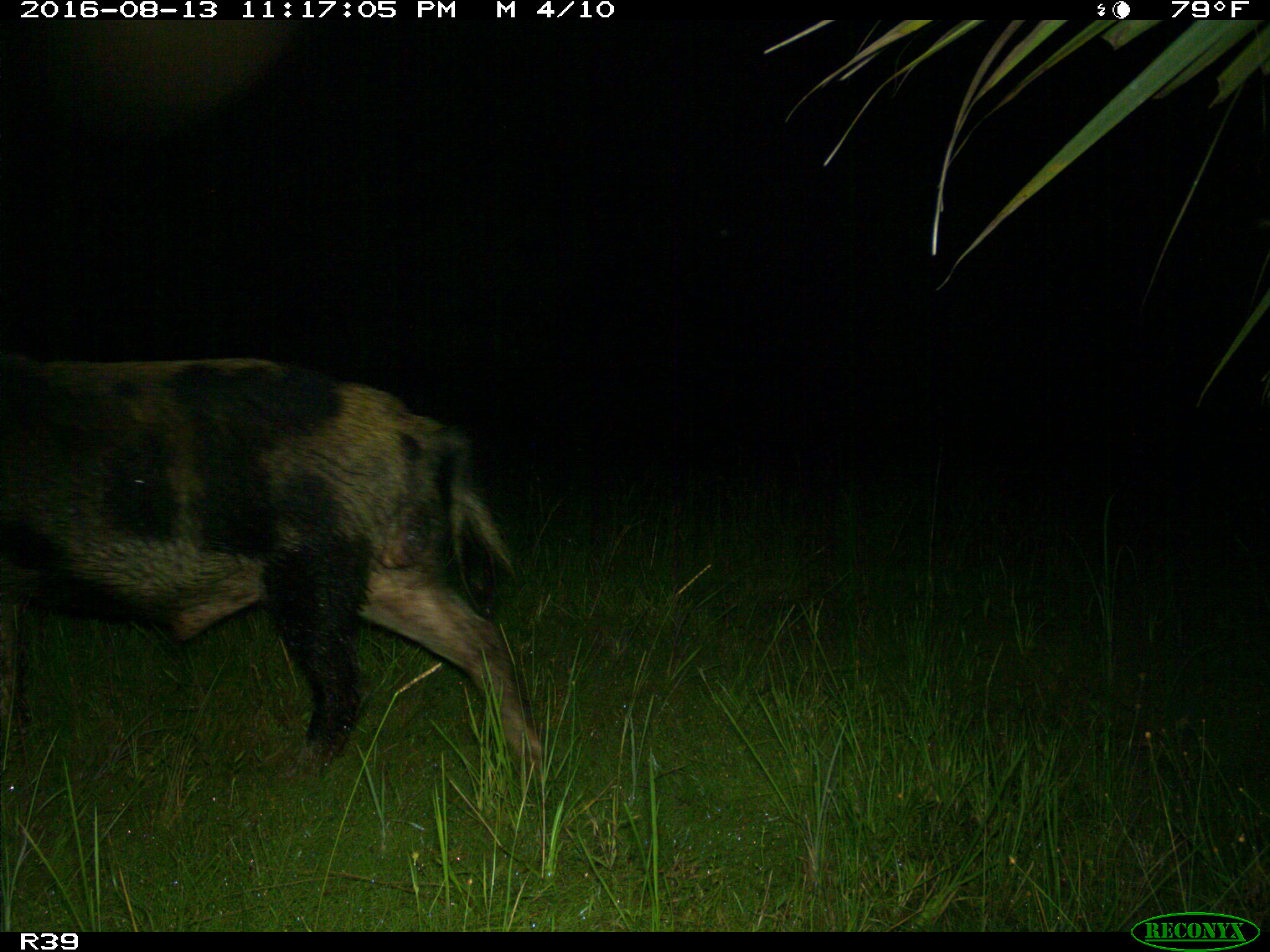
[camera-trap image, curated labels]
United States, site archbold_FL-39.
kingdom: Animalia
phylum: Chordata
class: Mammalia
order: Artiodactyla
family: Suidae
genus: Sus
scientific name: Sus scrofa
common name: wild boar